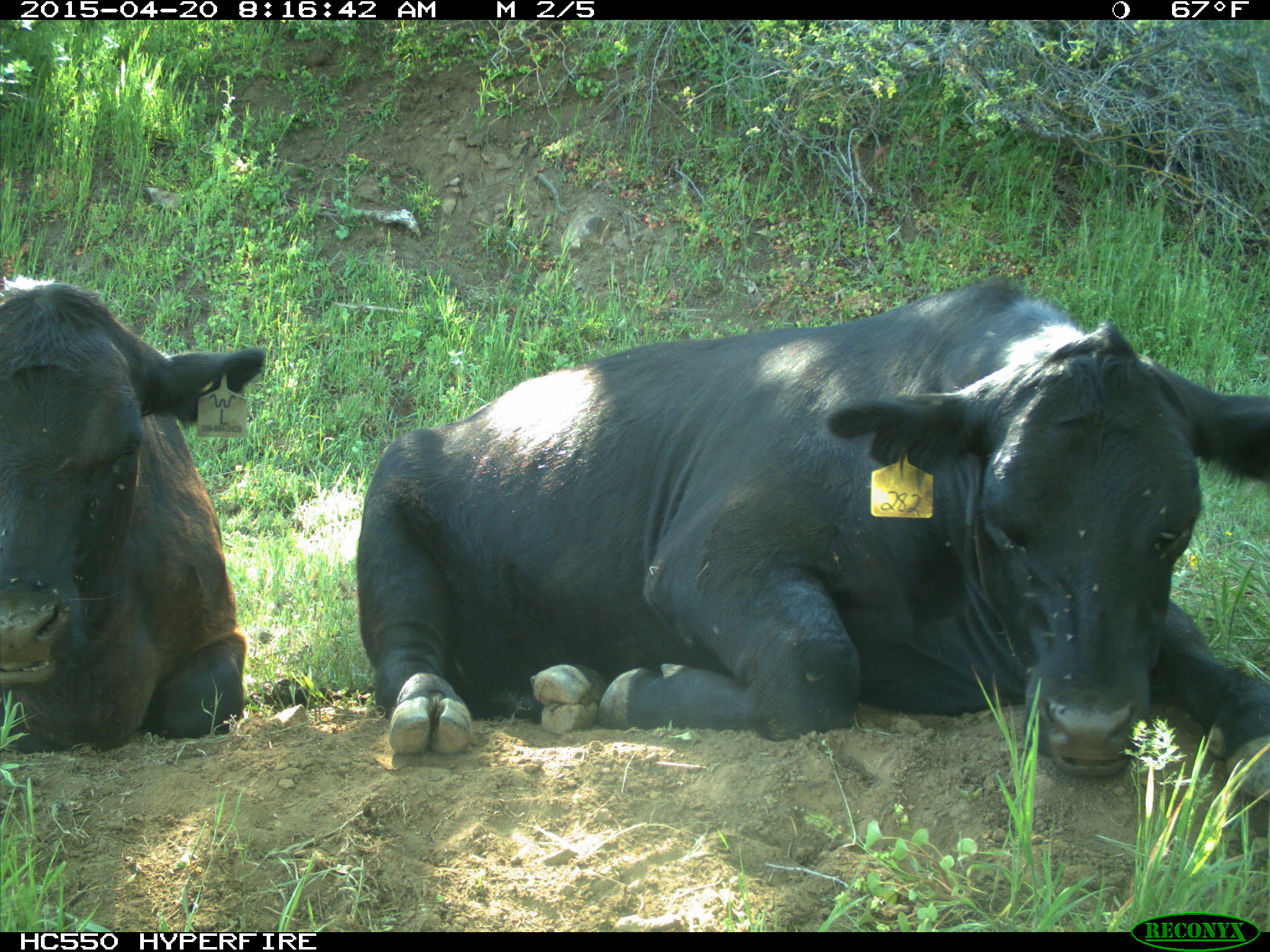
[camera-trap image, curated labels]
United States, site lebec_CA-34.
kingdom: Animalia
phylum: Chordata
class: Mammalia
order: Artiodactyla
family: Bovidae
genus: Bos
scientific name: Bos taurus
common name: domestic cow